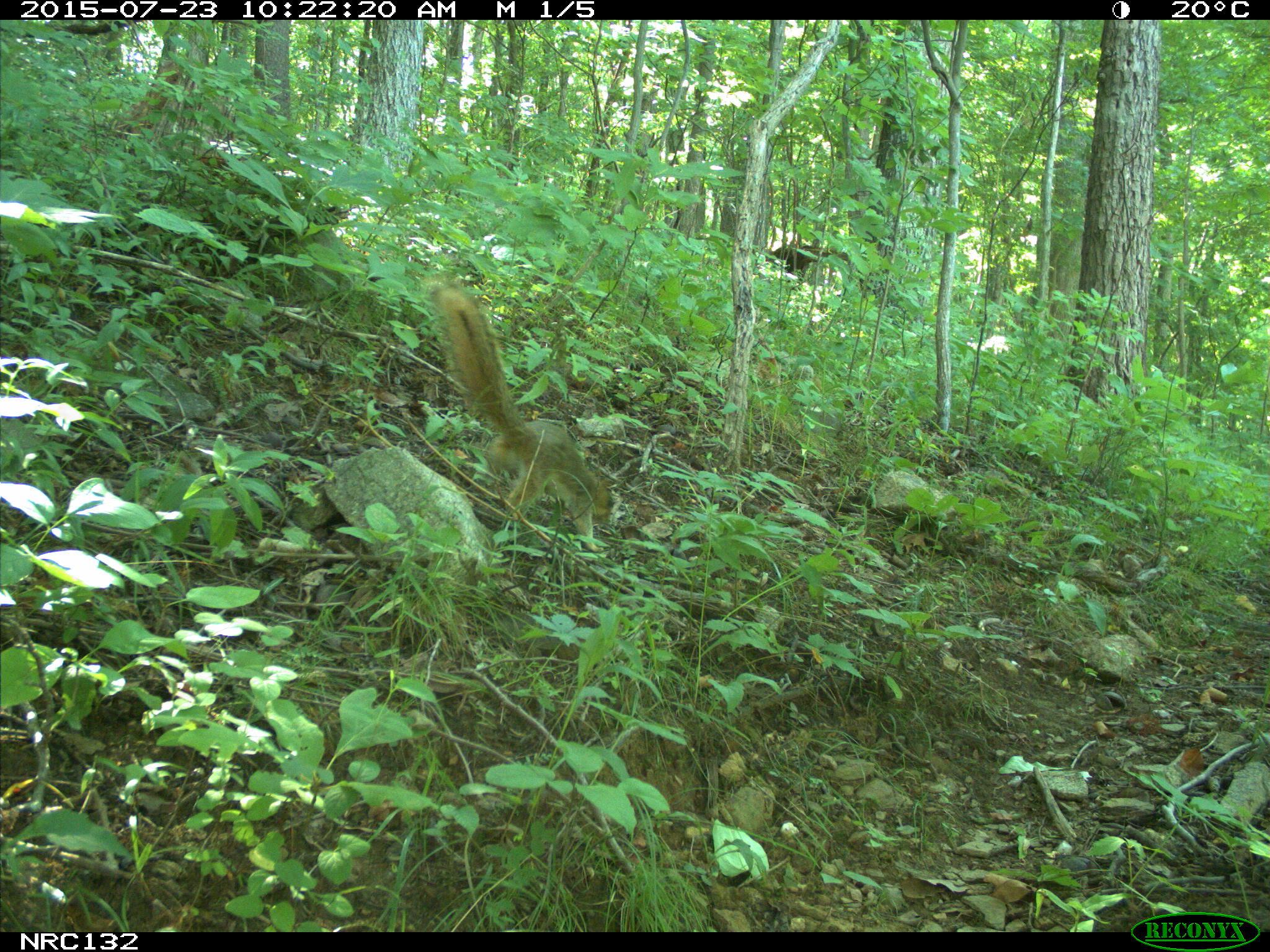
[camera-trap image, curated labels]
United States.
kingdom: Animalia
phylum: Chordata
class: Mammalia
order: Rodentia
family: Sciuridae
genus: Sciurus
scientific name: Sciurus niger cinereus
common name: eastern fox squirrel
Eastern Fox Squirrel (Sciurus niger cinereus).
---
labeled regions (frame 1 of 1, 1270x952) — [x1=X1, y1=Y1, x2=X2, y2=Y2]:
Eastern Fox Squirrel: [x1=423, y1=275, x2=623, y2=547]